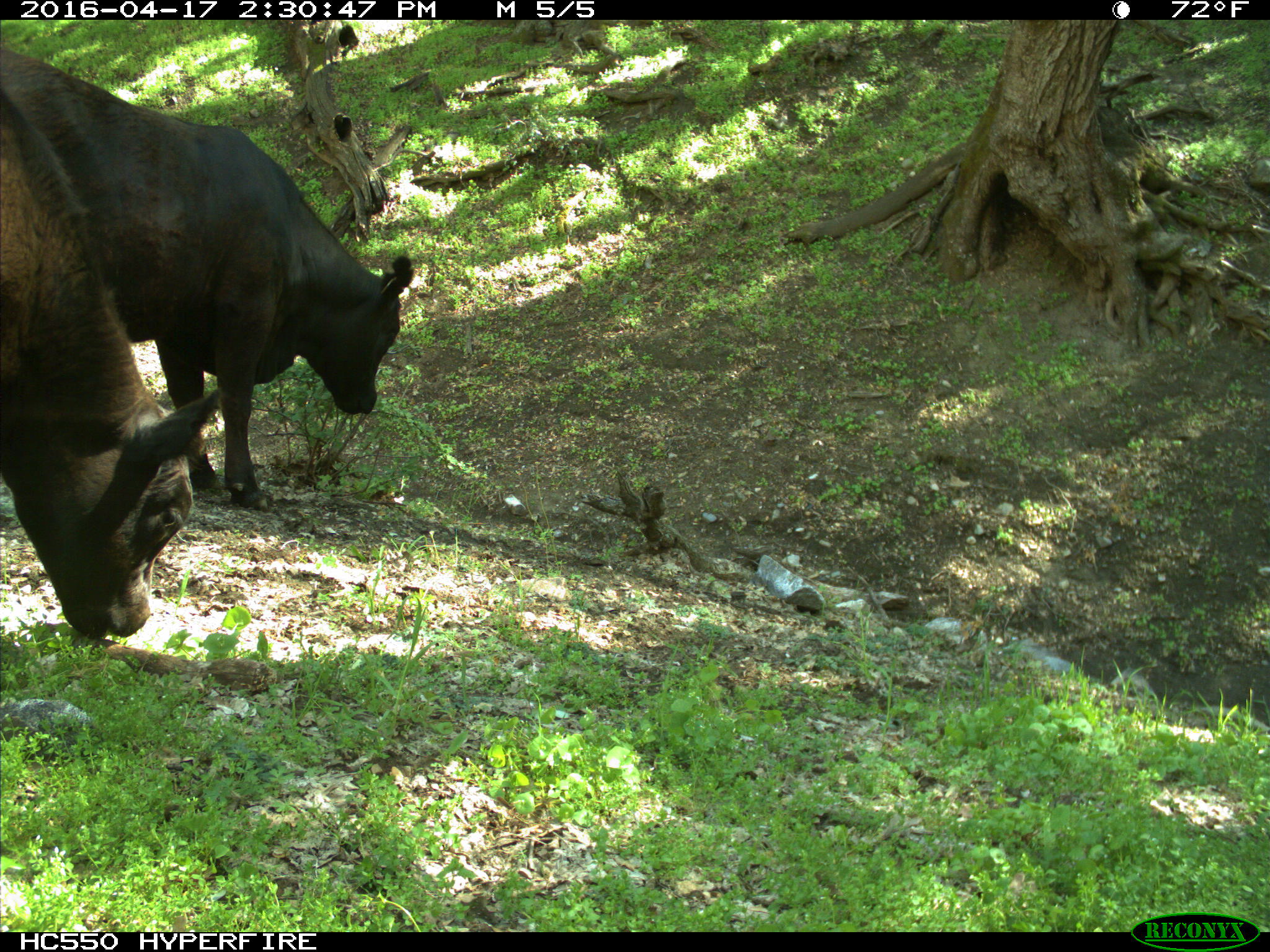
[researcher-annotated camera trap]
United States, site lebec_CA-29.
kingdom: Animalia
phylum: Chordata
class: Mammalia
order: Artiodactyla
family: Bovidae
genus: Bos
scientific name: Bos taurus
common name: domestic cow